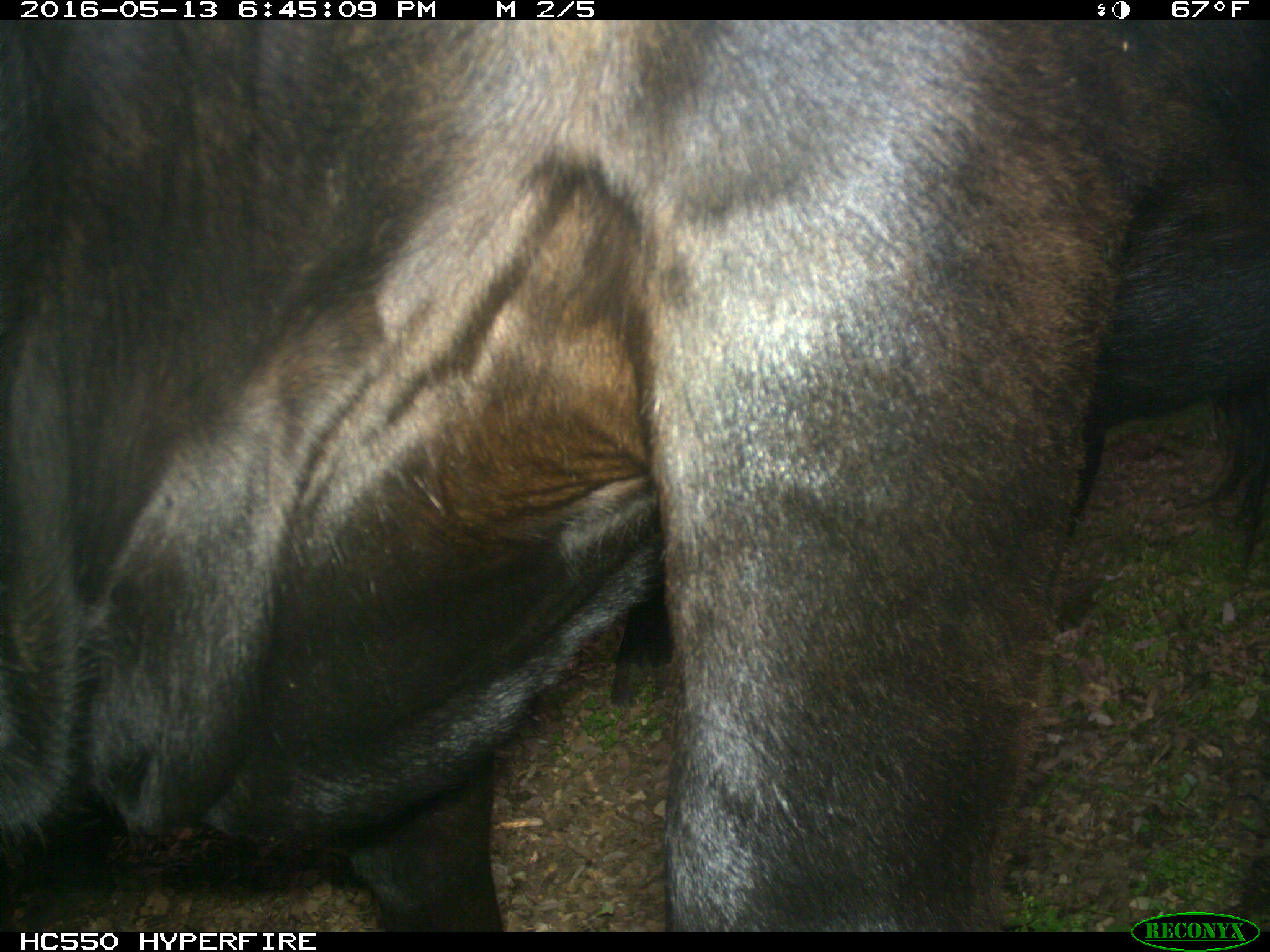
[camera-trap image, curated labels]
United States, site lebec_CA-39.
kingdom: Animalia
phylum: Chordata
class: Mammalia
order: Artiodactyla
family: Bovidae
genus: Bos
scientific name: Bos taurus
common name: domestic cow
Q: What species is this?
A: Bos taurus (domestic cow).